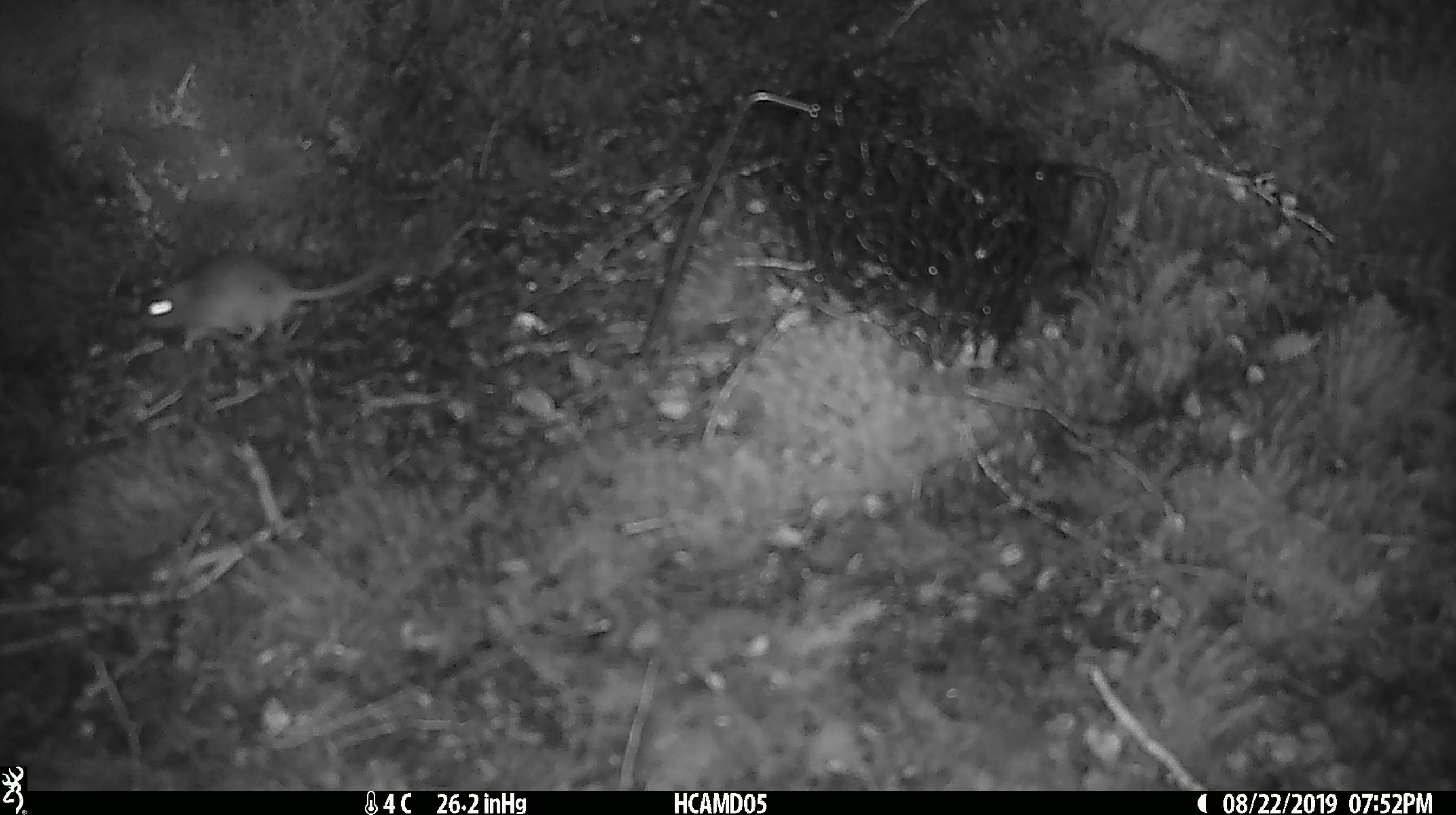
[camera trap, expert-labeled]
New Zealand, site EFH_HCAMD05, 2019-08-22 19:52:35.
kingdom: Animalia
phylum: Chordata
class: Mammalia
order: Rodentia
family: Muridae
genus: Mus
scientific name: Mus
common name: mouse